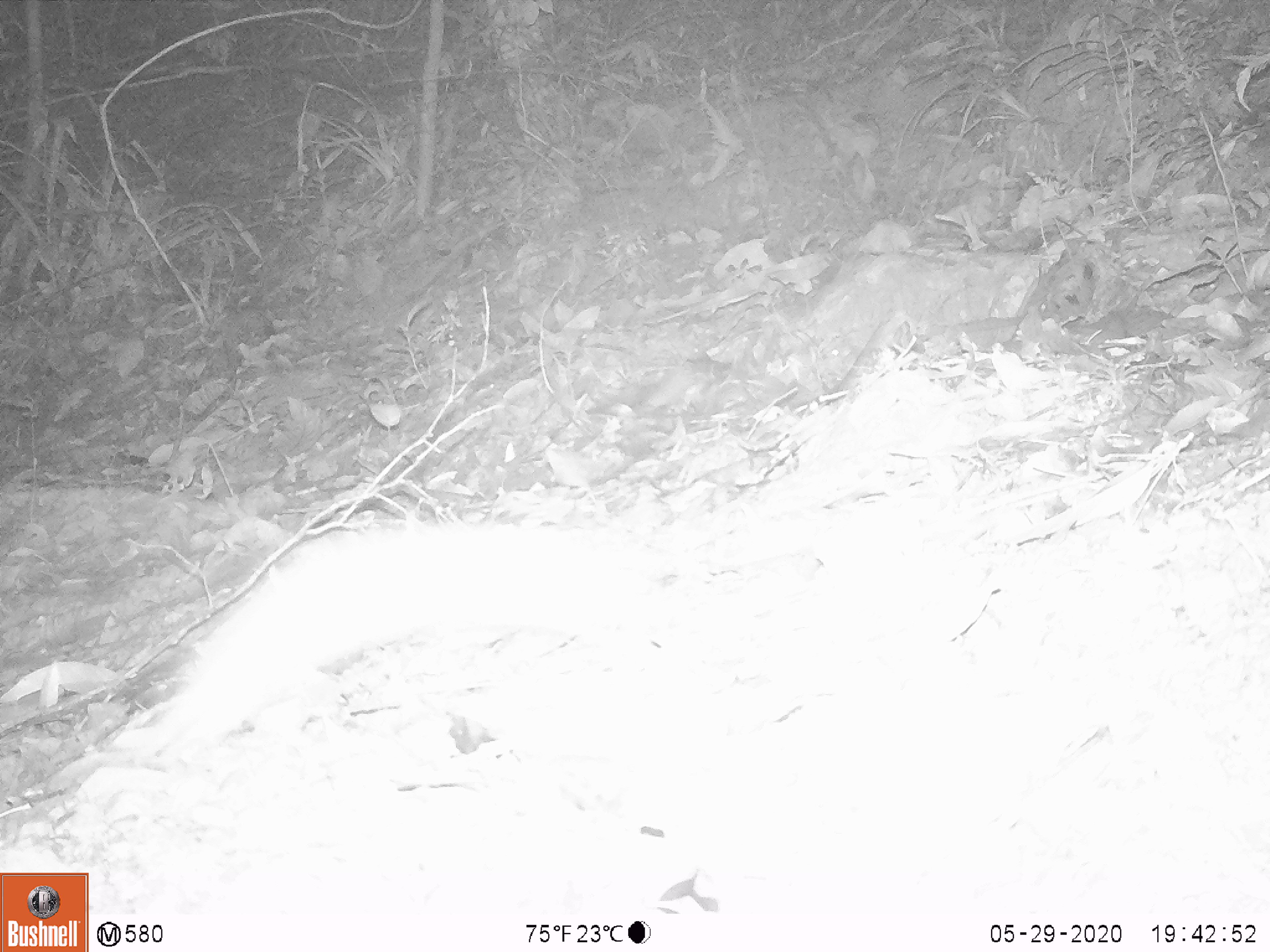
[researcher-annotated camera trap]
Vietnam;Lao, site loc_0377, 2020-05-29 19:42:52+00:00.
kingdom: Animalia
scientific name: Animalia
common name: animal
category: unidentified animal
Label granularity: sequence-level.